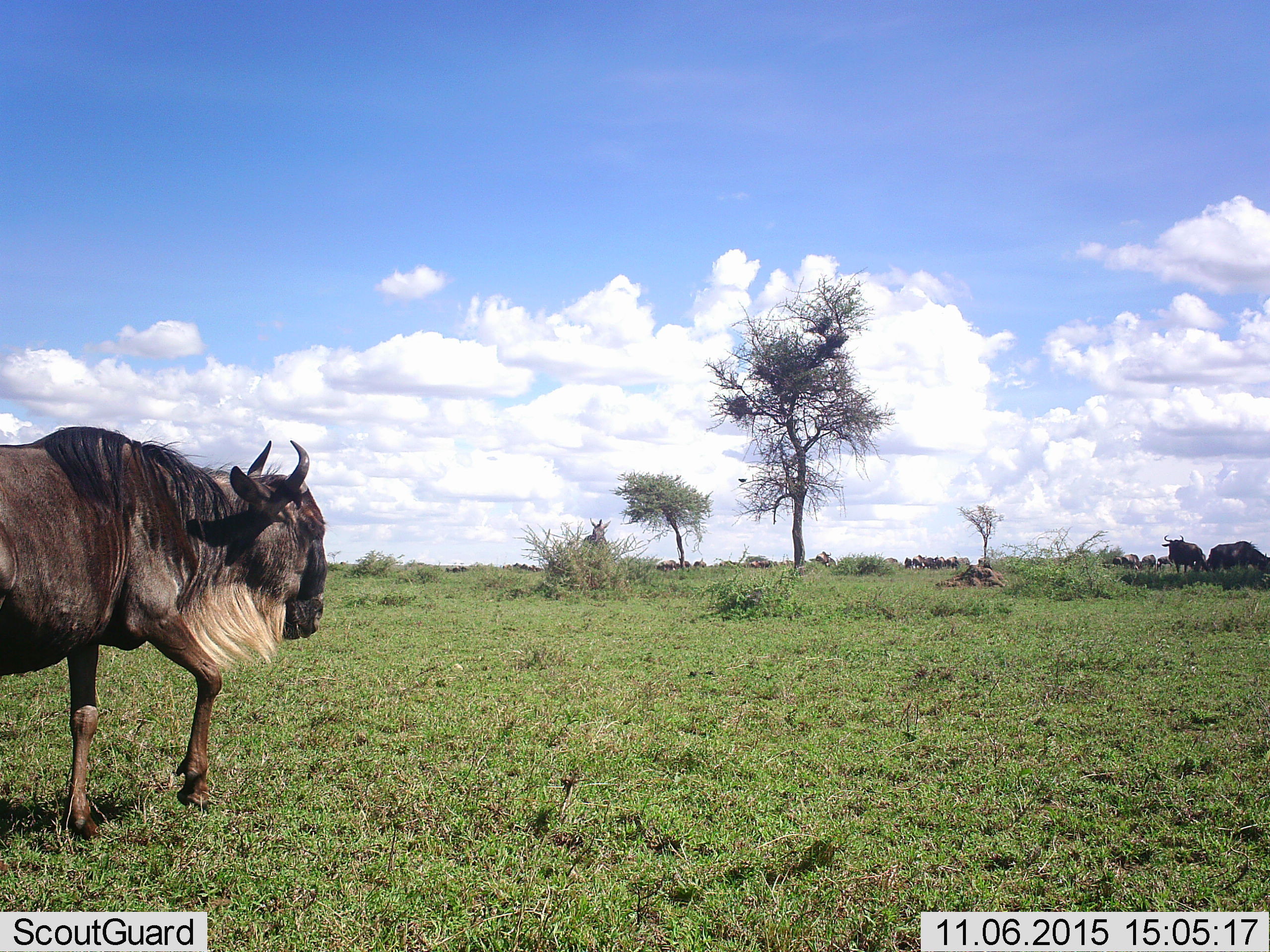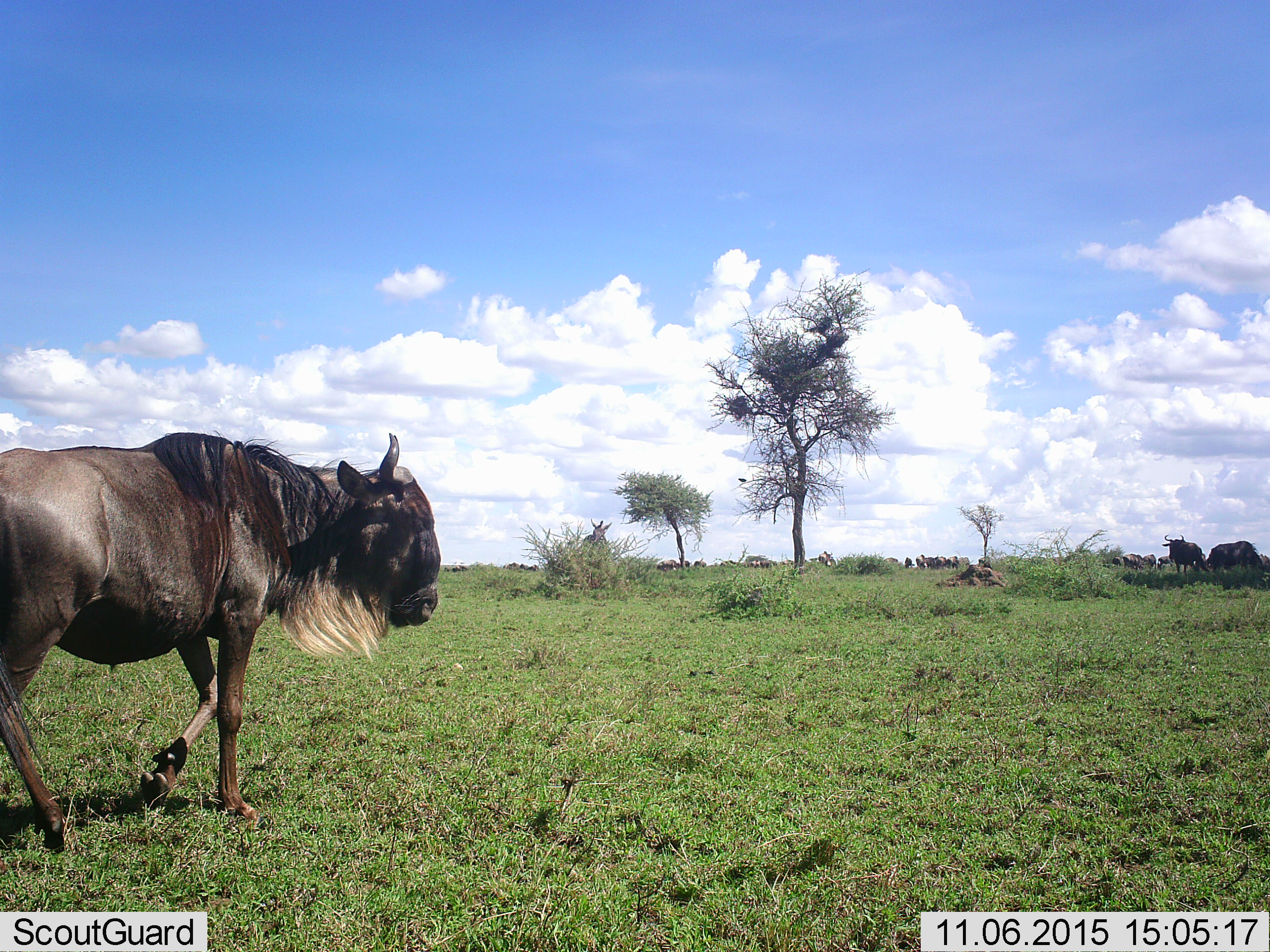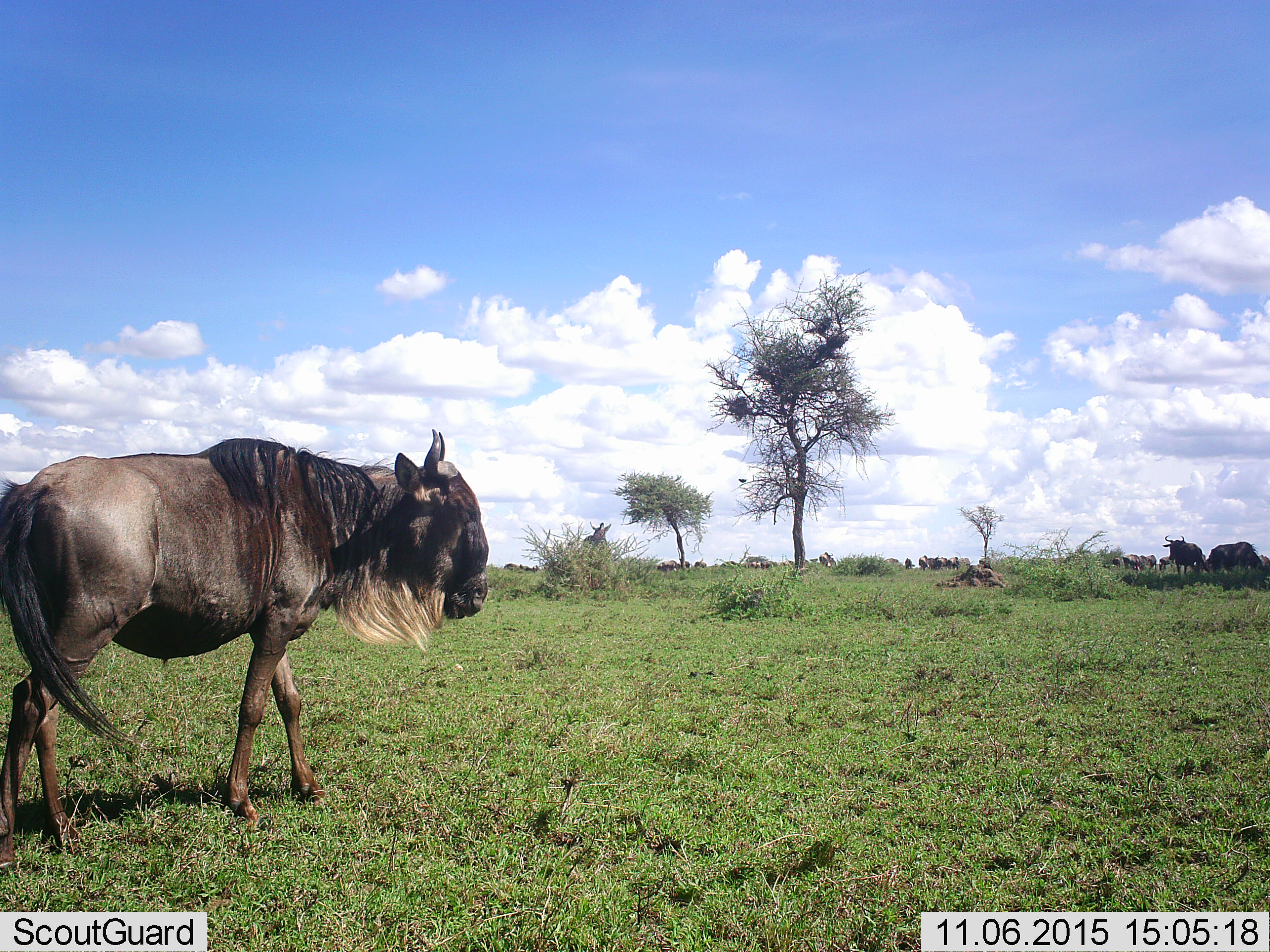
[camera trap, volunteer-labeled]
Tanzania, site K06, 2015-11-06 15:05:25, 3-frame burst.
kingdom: Animalia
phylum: Chordata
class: Mammalia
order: Artiodactyla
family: Bovidae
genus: Connochaetes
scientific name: Connochaetes taurinus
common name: blue wildebeest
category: wildebeest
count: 11-50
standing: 78%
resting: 33%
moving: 67%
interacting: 33%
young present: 0%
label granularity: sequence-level